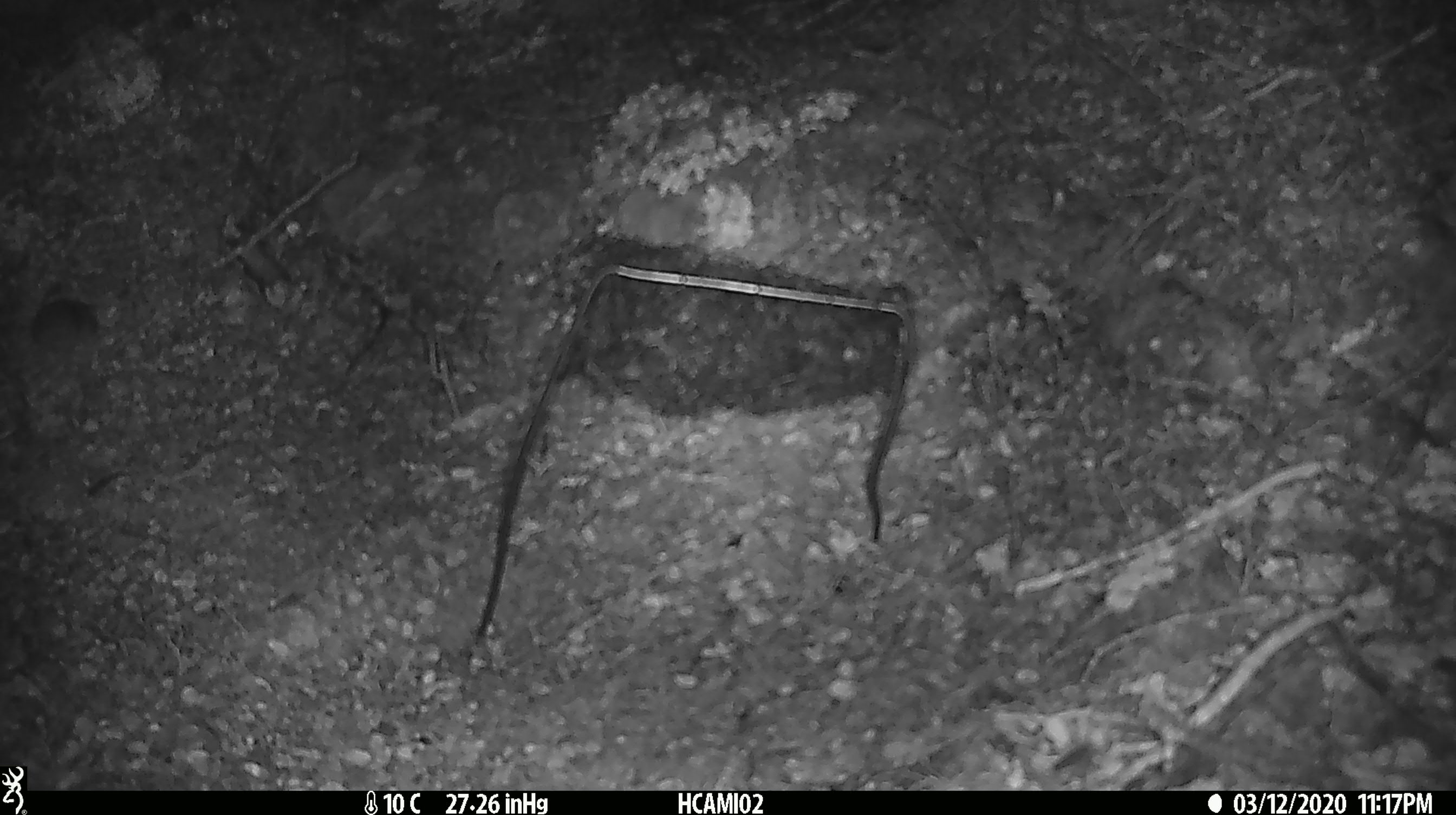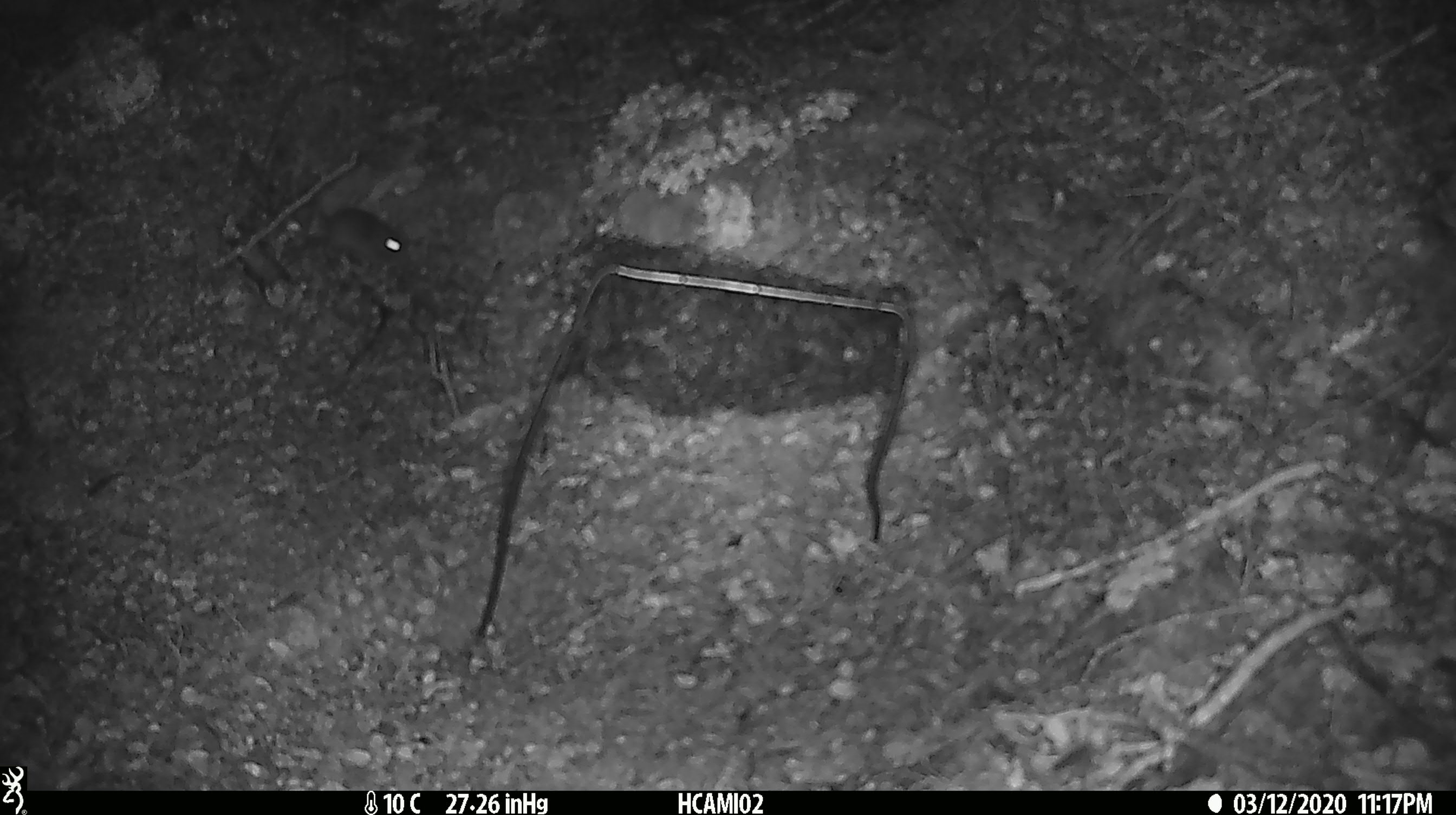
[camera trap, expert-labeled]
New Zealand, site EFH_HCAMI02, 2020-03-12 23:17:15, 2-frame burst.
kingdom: Animalia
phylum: Chordata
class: Mammalia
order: Rodentia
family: Muridae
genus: Mus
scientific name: Mus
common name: mouse